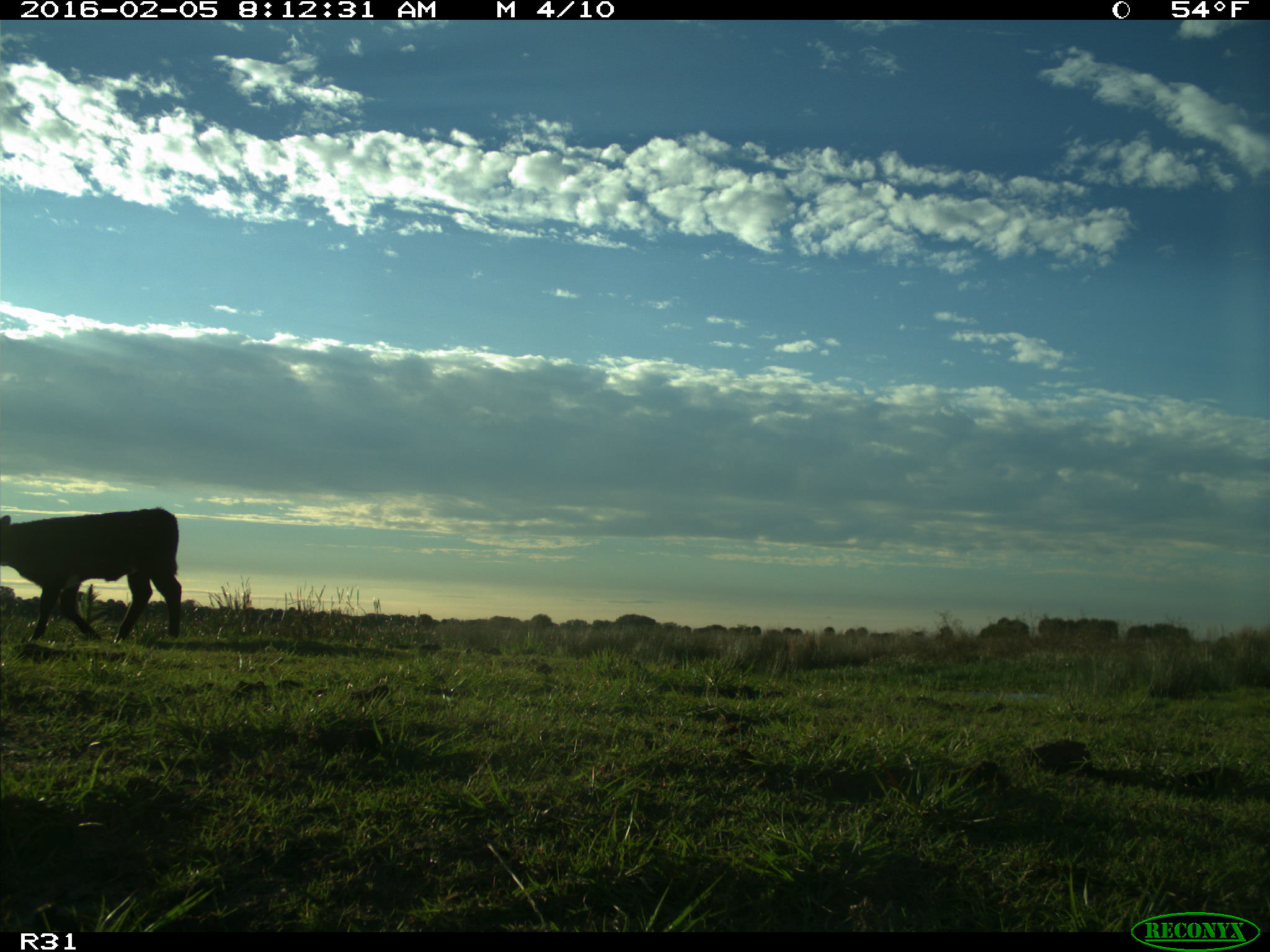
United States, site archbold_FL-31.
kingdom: Animalia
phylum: Chordata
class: Mammalia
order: Artiodactyla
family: Bovidae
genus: Bos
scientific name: Bos taurus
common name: domestic cow